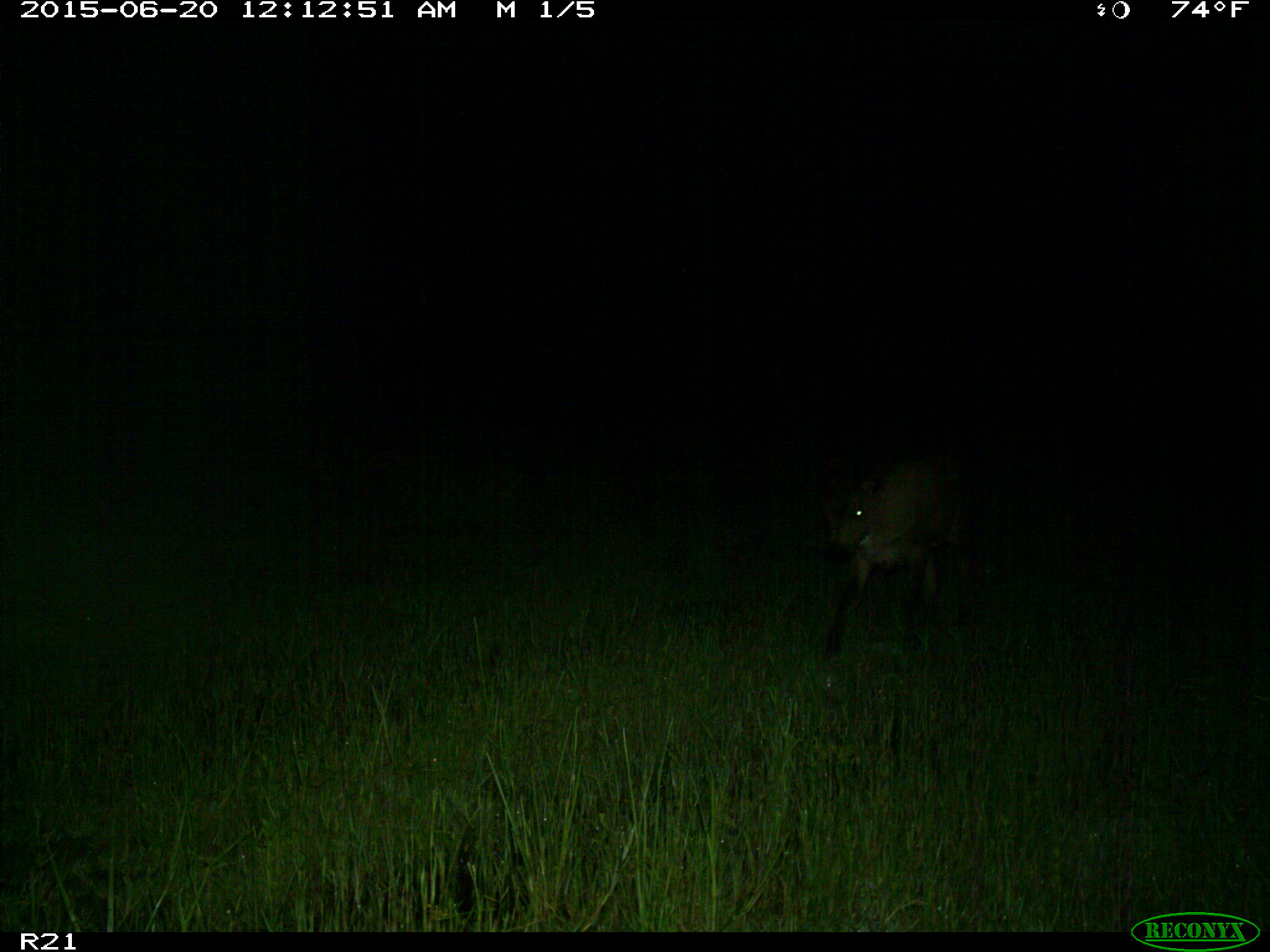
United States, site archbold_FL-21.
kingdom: Animalia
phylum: Chordata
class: Mammalia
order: Artiodactyla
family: Bovidae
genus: Bos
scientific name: Bos taurus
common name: domestic cow